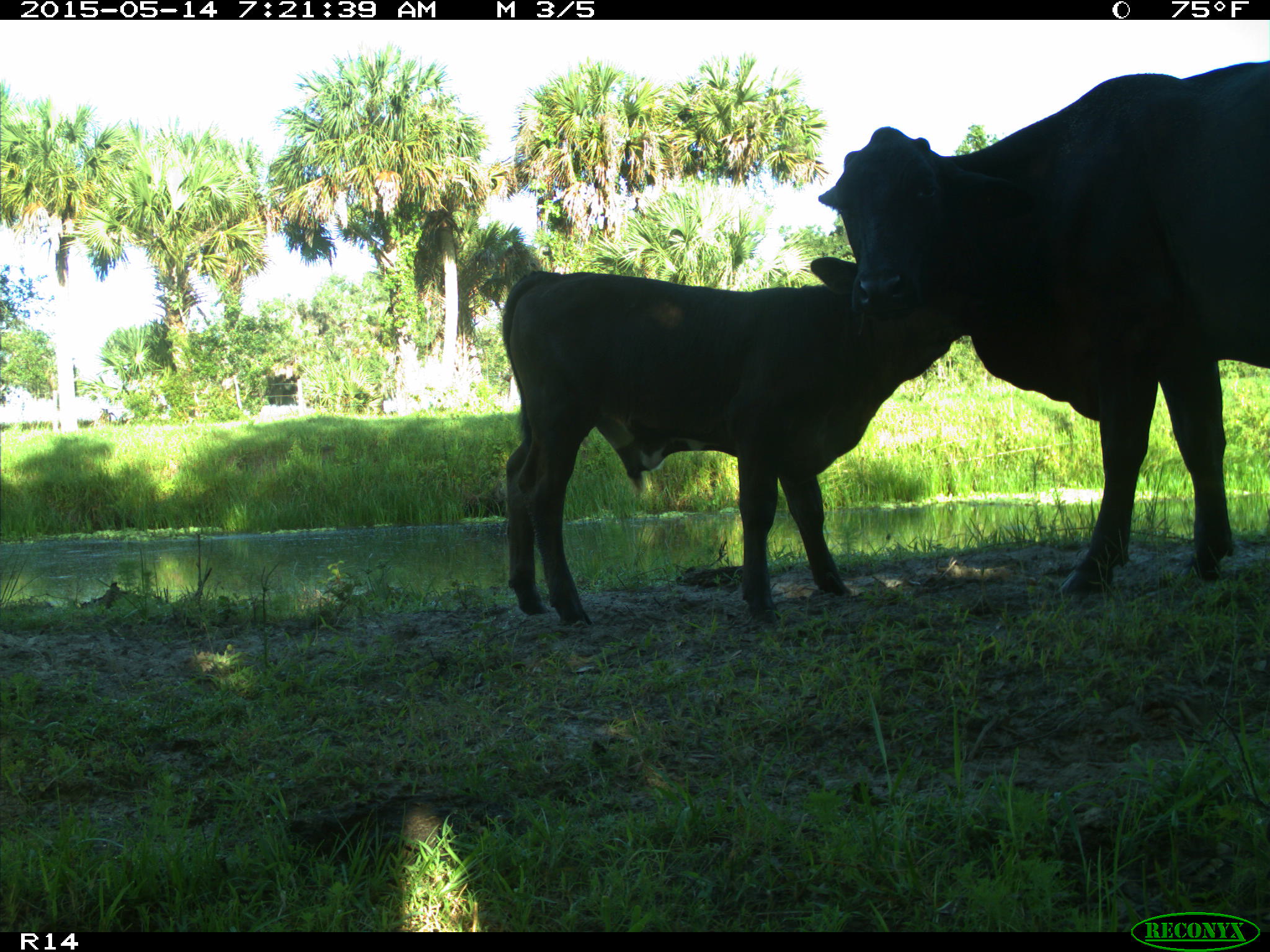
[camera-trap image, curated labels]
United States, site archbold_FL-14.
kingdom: Animalia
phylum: Chordata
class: Mammalia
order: Artiodactyla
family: Bovidae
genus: Bos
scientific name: Bos taurus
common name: domestic cow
Bos taurus (domestic cow).